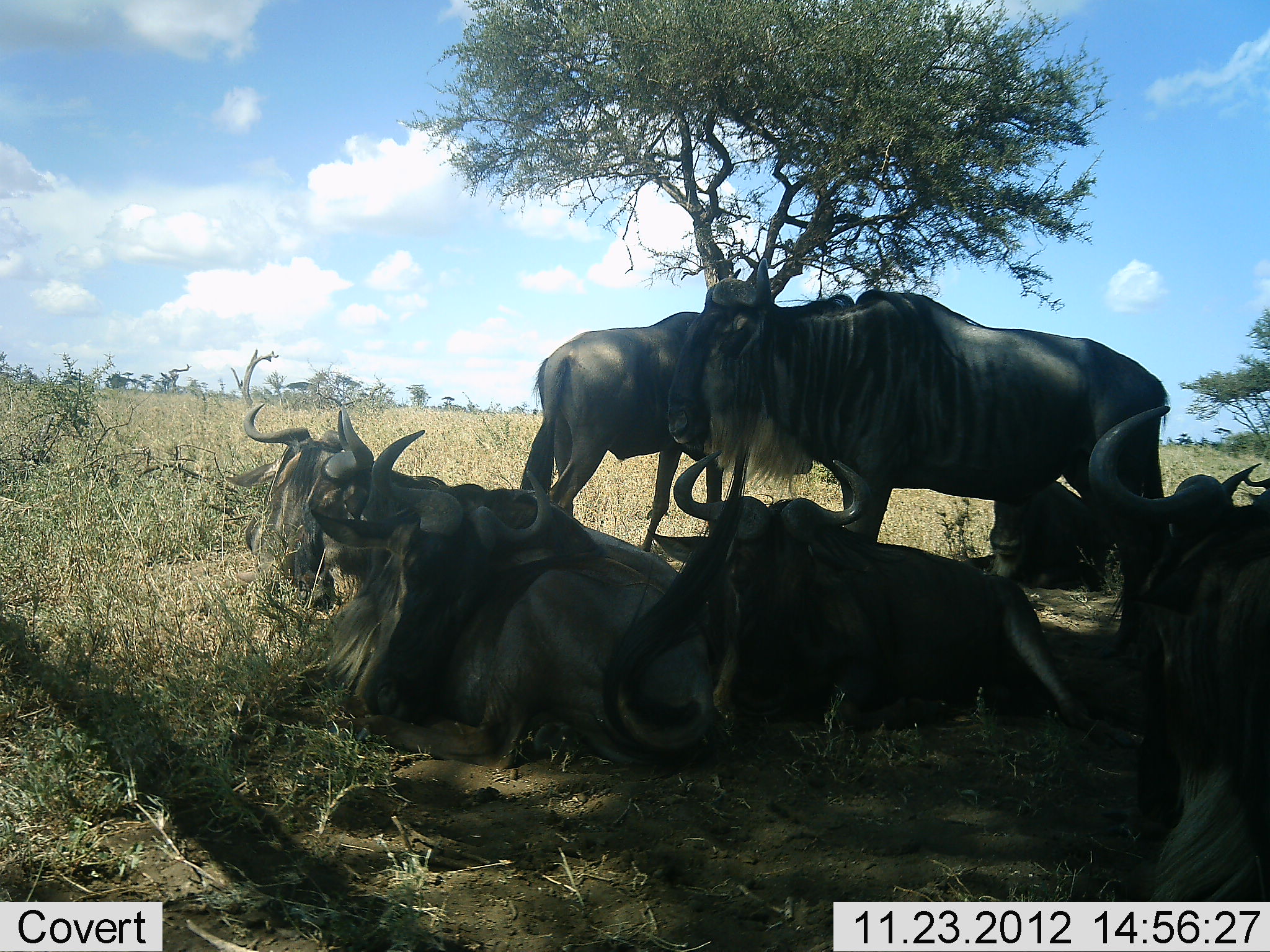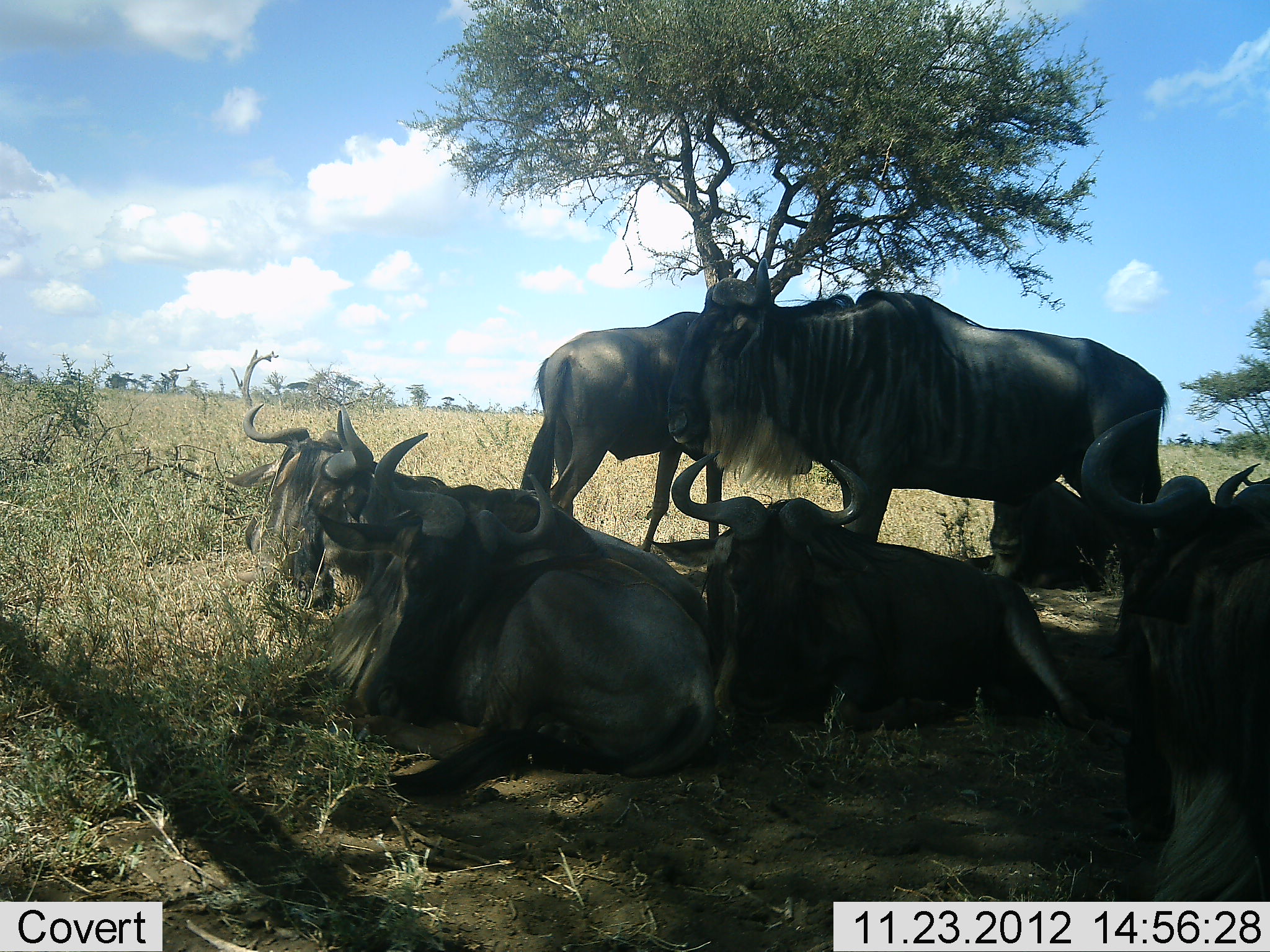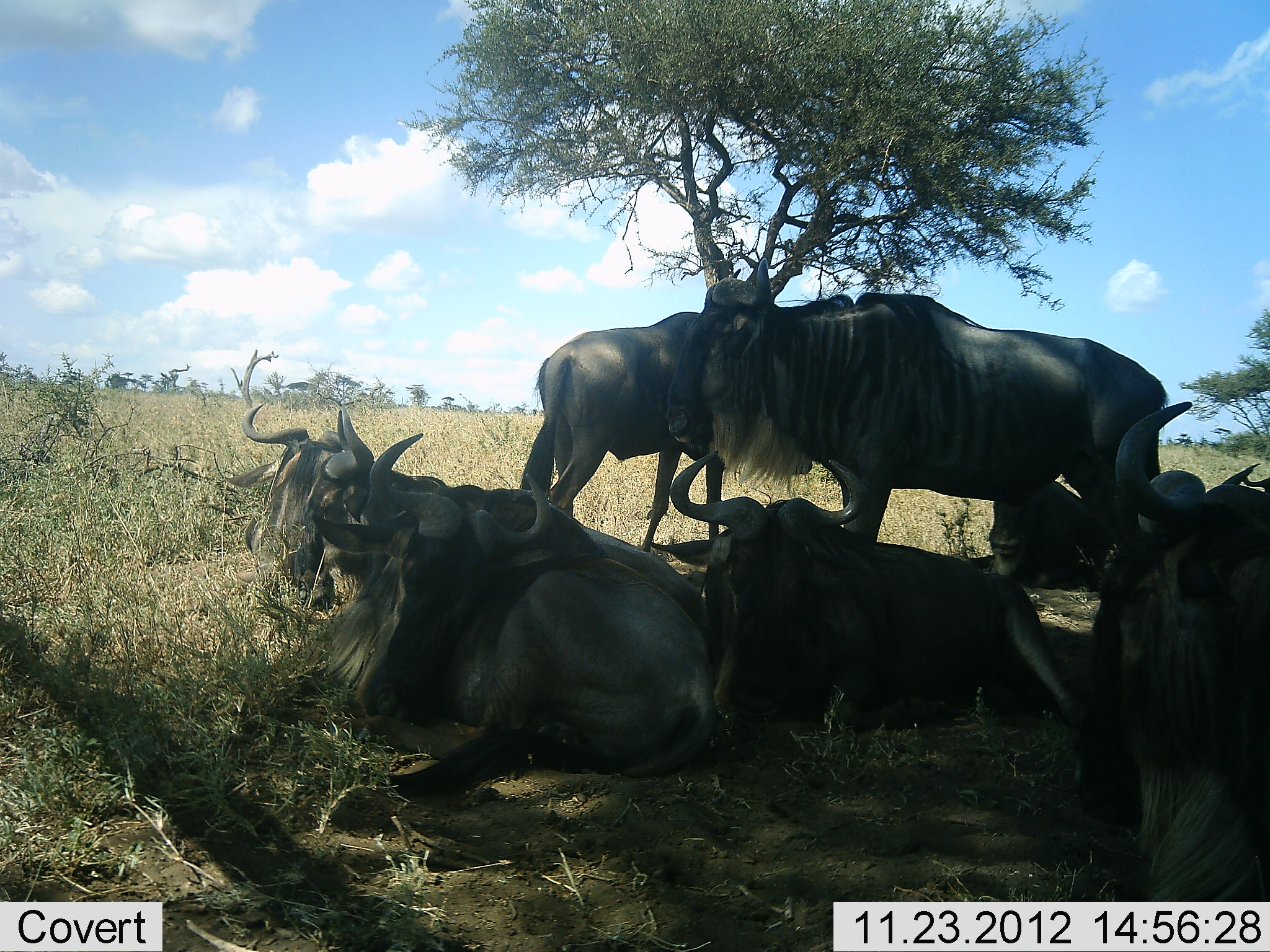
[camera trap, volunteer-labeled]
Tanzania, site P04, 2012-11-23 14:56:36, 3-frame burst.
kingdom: Animalia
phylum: Chordata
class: Mammalia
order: Artiodactyla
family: Bovidae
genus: Connochaetes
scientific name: Connochaetes taurinus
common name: blue wildebeest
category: wildebeest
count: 7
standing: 100%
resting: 100%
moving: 0%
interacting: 0%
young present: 0%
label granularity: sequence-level